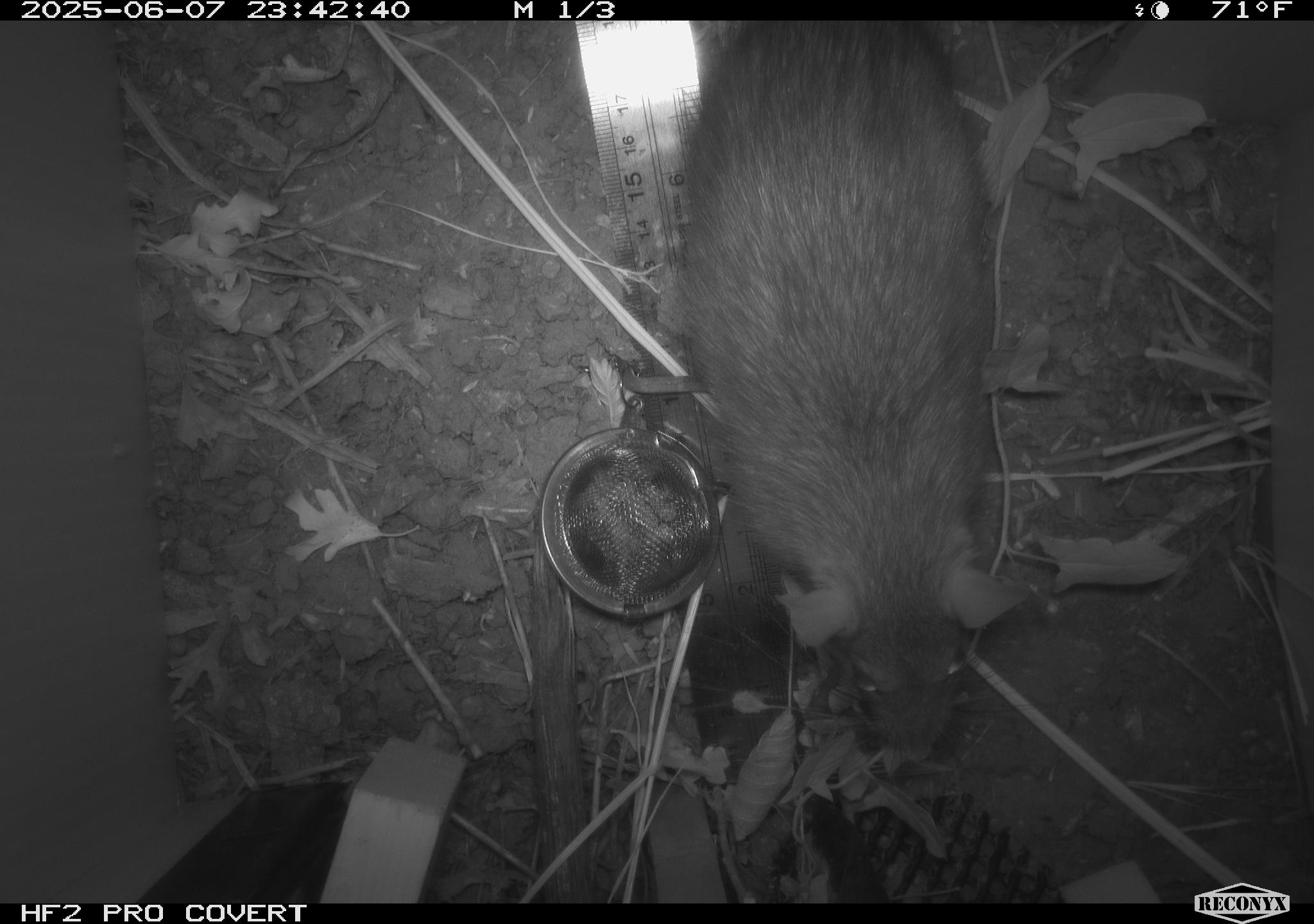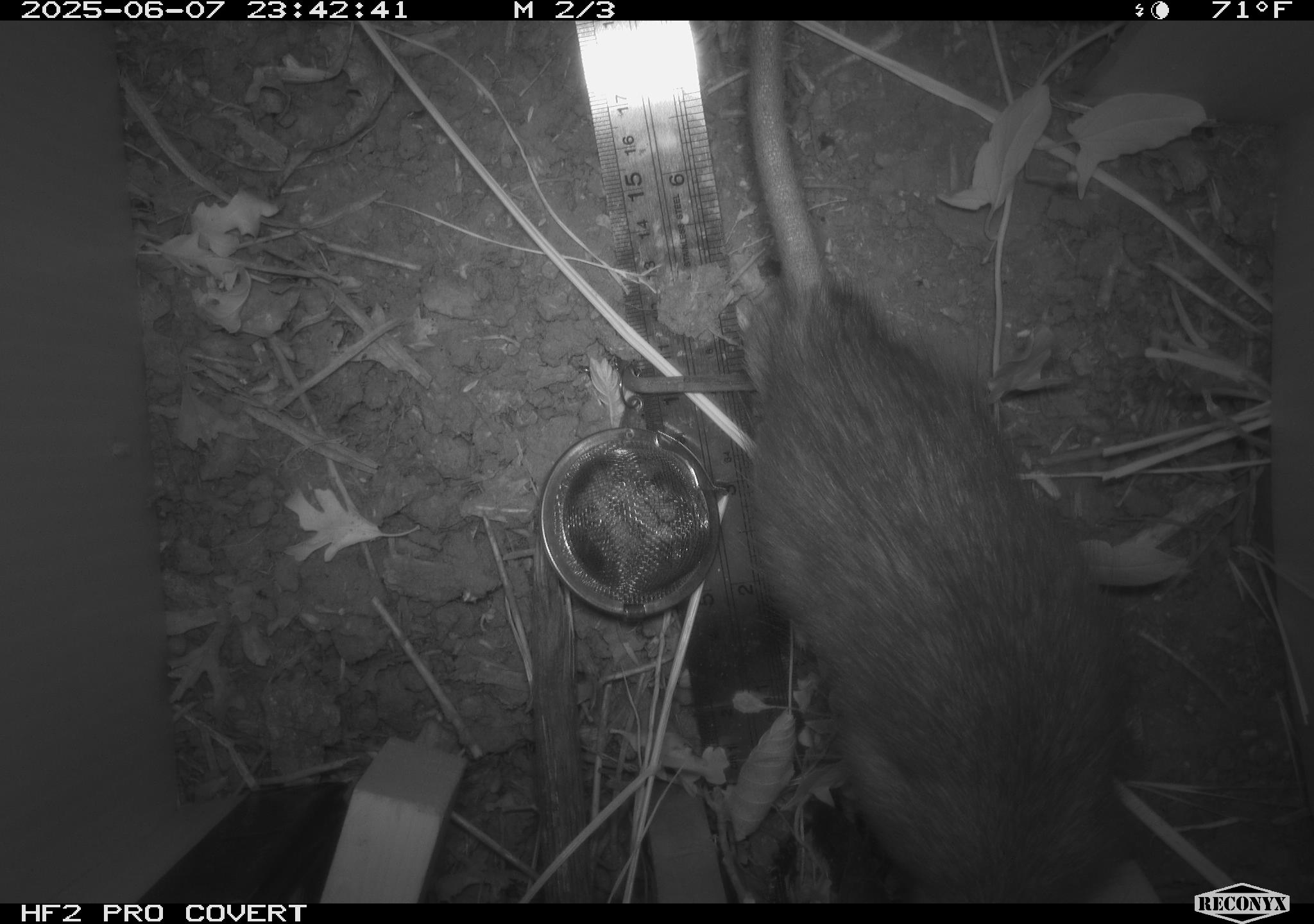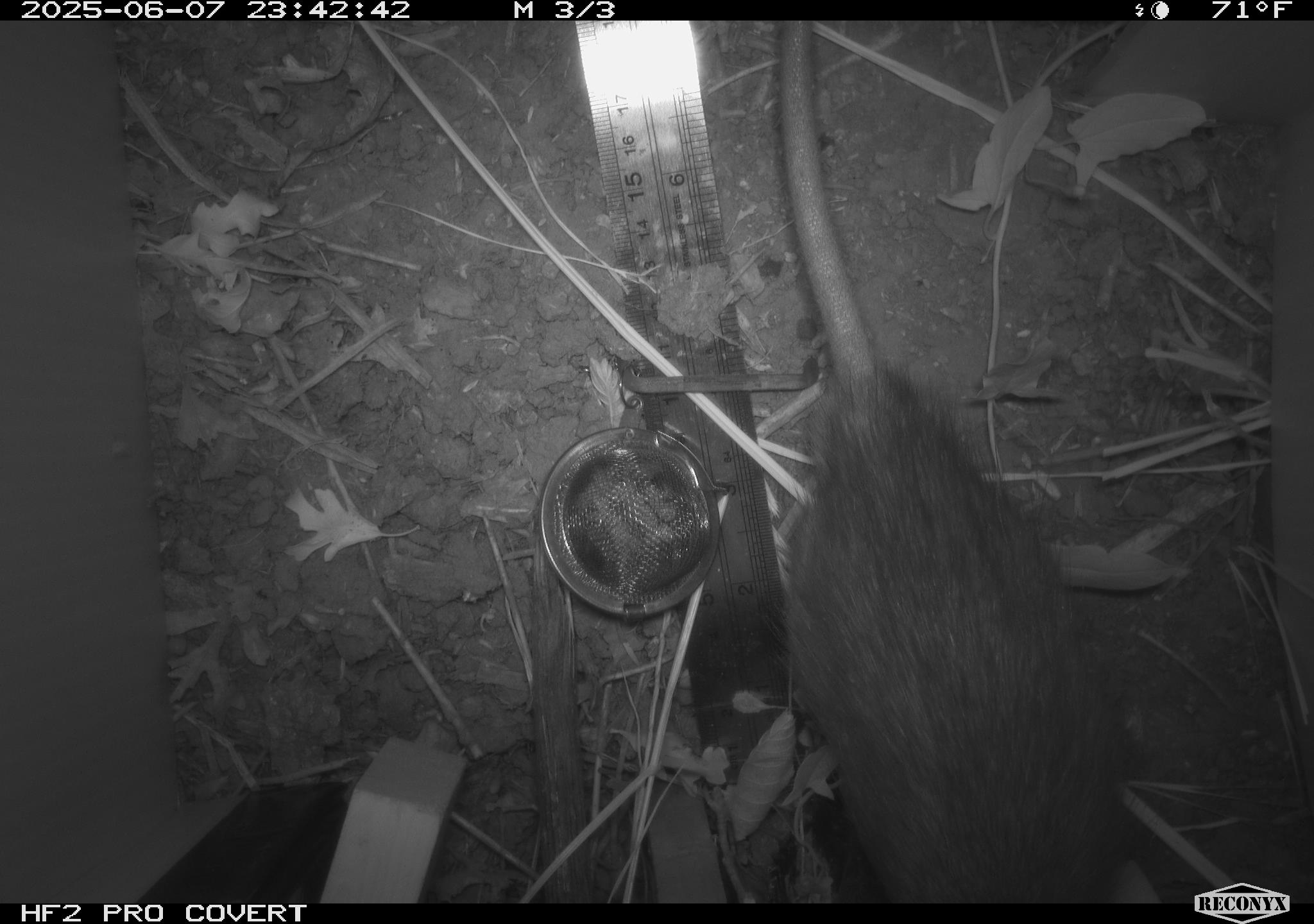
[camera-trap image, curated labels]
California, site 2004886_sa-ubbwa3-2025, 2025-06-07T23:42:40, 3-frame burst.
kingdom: Animalia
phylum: Chordata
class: Mammalia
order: Rodentia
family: Muridae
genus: Rattus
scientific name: Rattus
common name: rat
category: rattus species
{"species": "rattus species (rat) (Rattus)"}